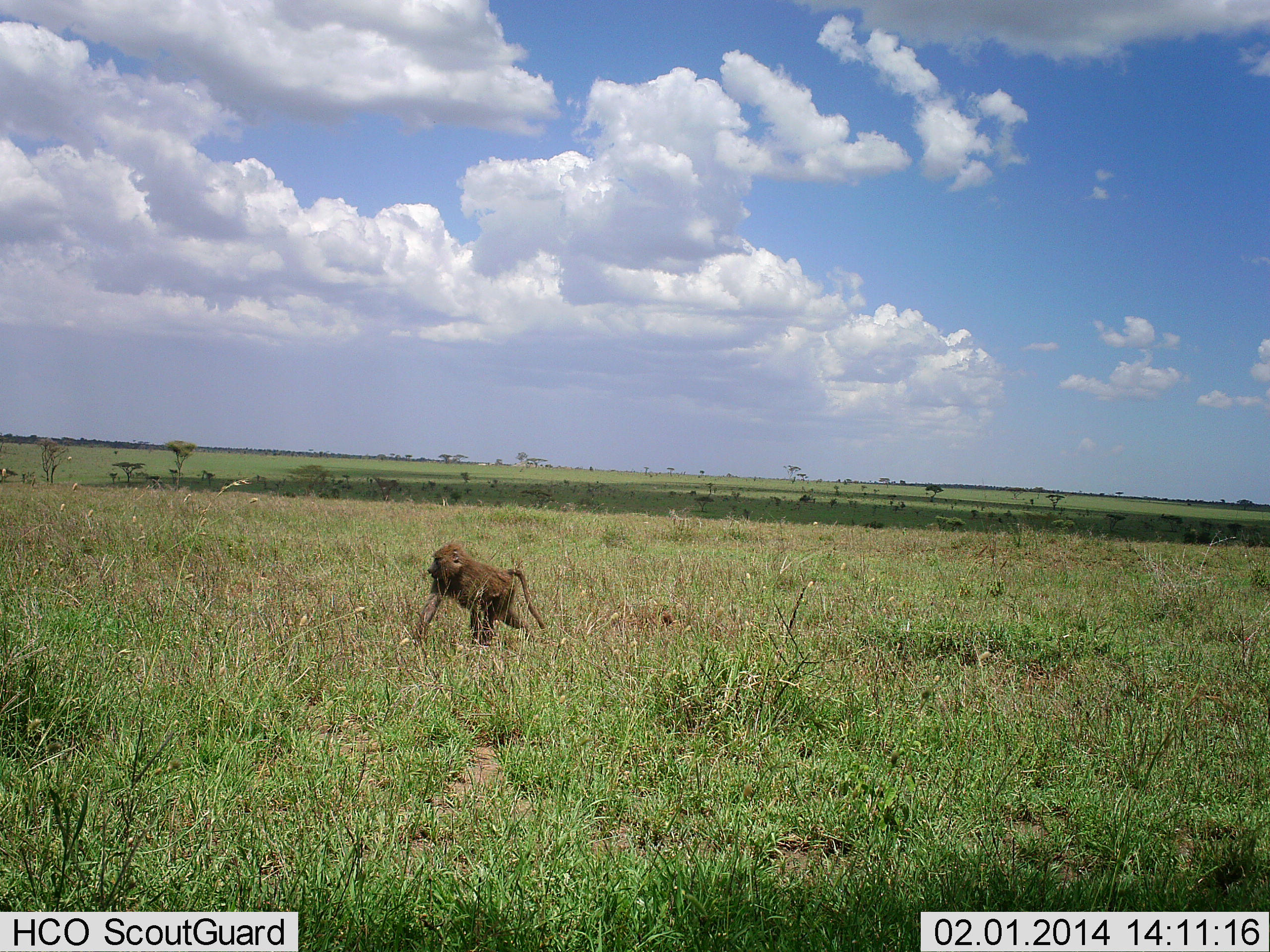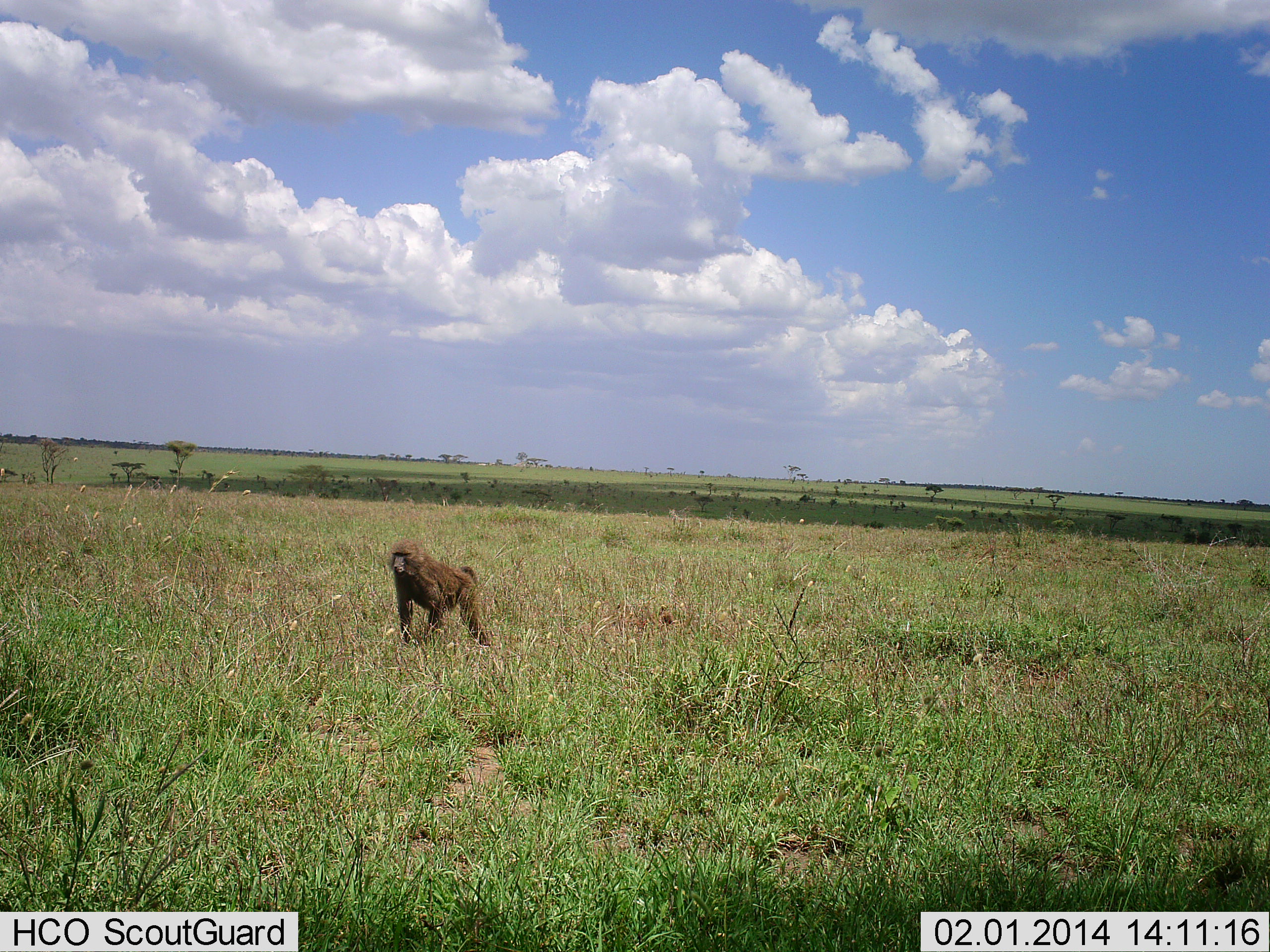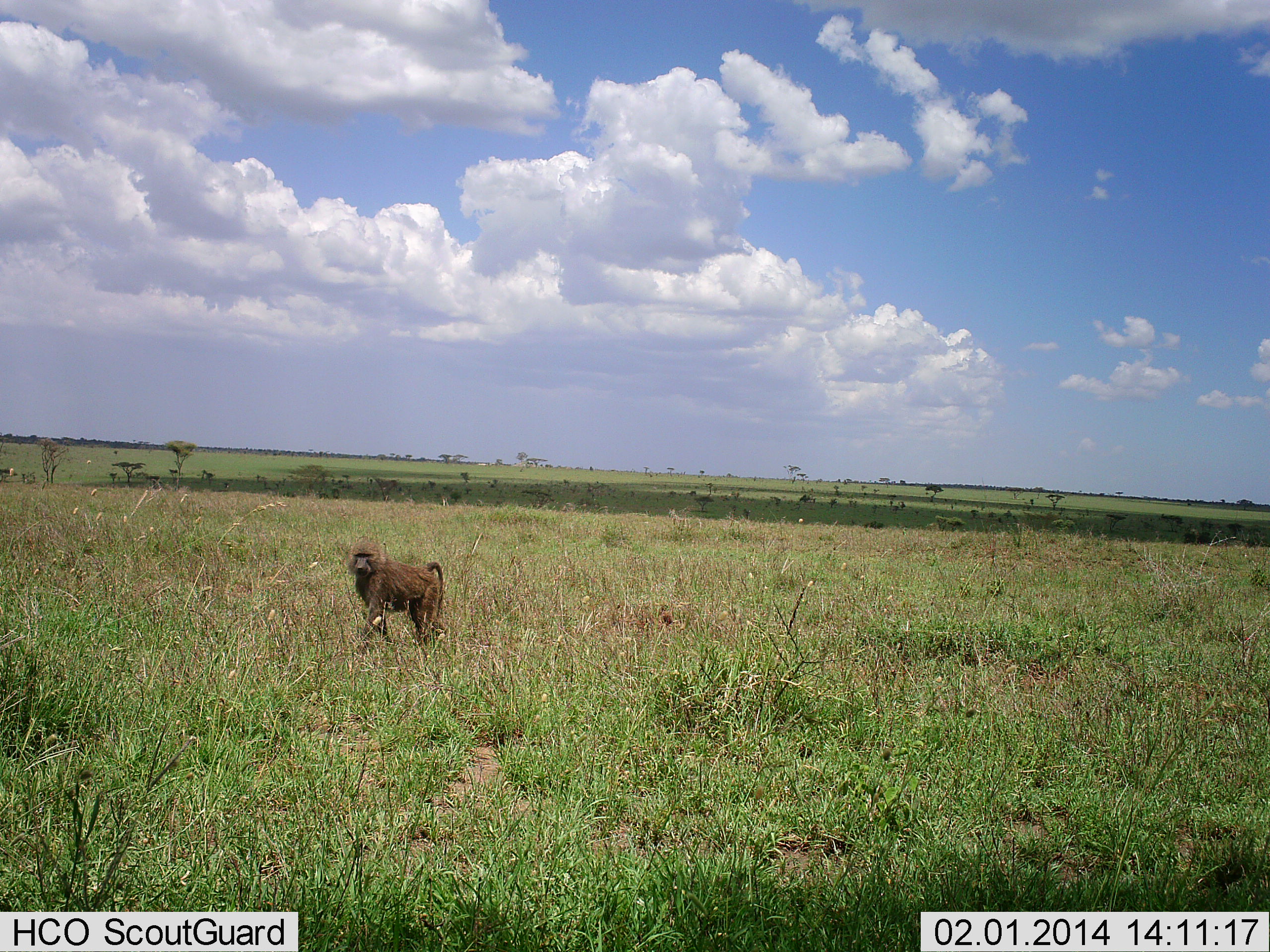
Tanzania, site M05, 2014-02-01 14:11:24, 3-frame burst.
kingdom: Animalia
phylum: Chordata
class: Mammalia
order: Primates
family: Cercopithecidae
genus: Papio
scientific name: Papio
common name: baboon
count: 1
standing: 15%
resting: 0%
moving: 88%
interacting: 0%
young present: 0%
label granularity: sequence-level